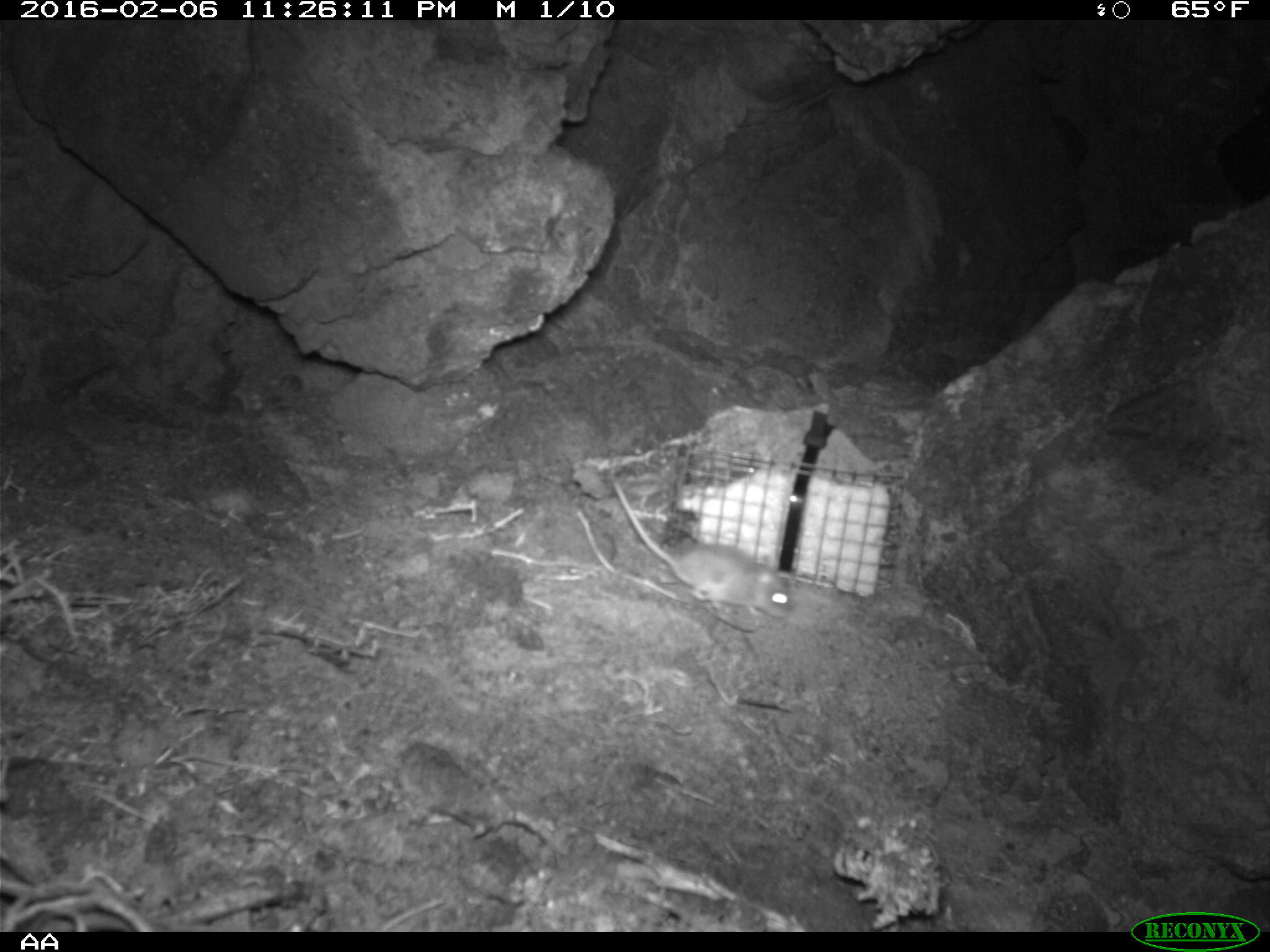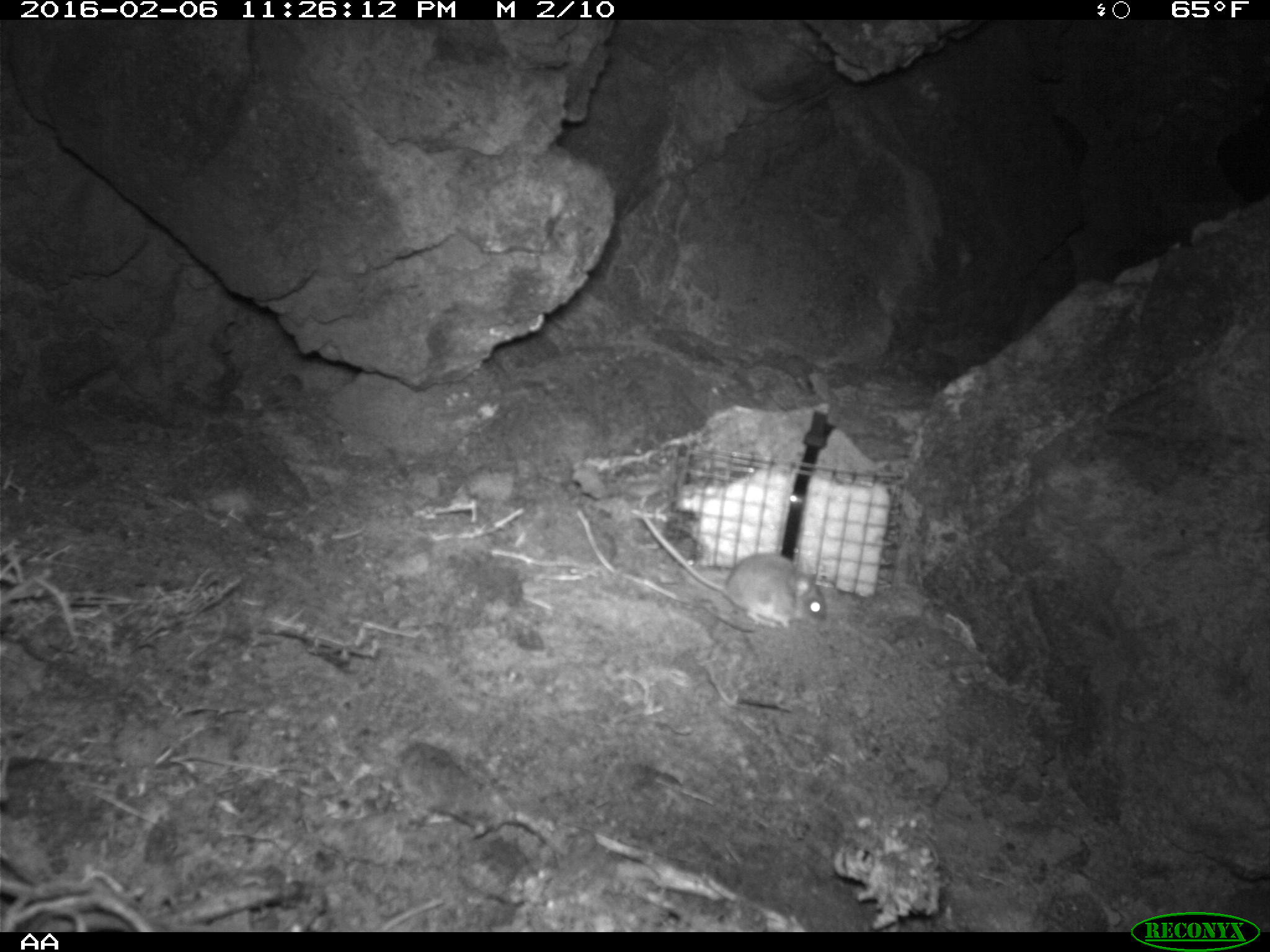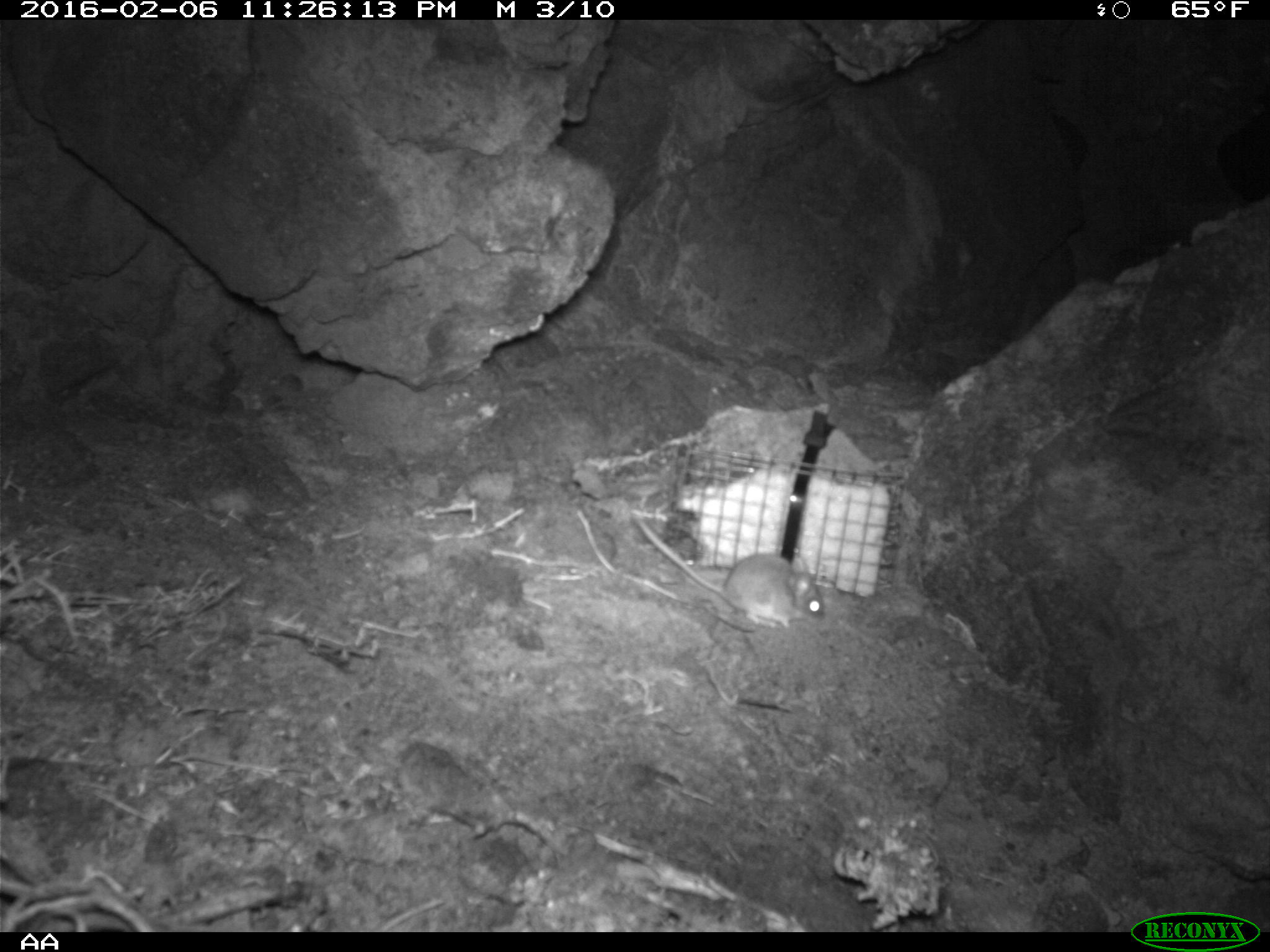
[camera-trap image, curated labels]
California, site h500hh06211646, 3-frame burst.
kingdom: Animalia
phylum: Chordata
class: Mammalia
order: Rodentia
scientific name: Rodentia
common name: rodent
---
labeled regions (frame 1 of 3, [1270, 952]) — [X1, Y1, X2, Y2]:
rodent: [606, 472, 796, 622]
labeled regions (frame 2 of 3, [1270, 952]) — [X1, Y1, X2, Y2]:
rodent: [641, 516, 834, 631]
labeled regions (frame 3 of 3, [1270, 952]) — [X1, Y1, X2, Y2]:
rodent: [629, 510, 824, 627]